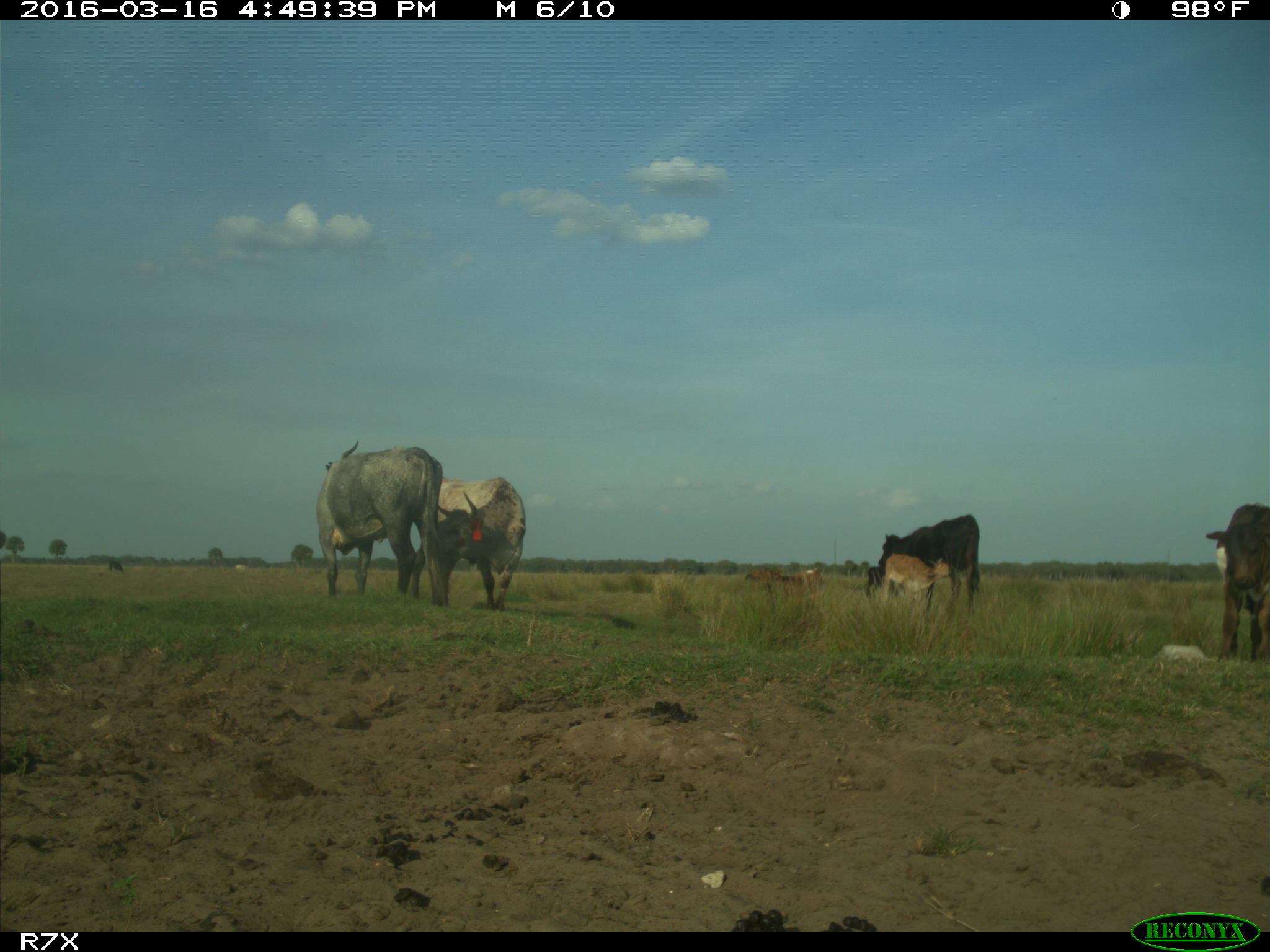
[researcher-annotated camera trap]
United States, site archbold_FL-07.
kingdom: Animalia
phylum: Chordata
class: Mammalia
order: Artiodactyla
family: Bovidae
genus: Bos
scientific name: Bos taurus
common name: domestic cow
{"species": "Bos taurus (domestic cow)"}